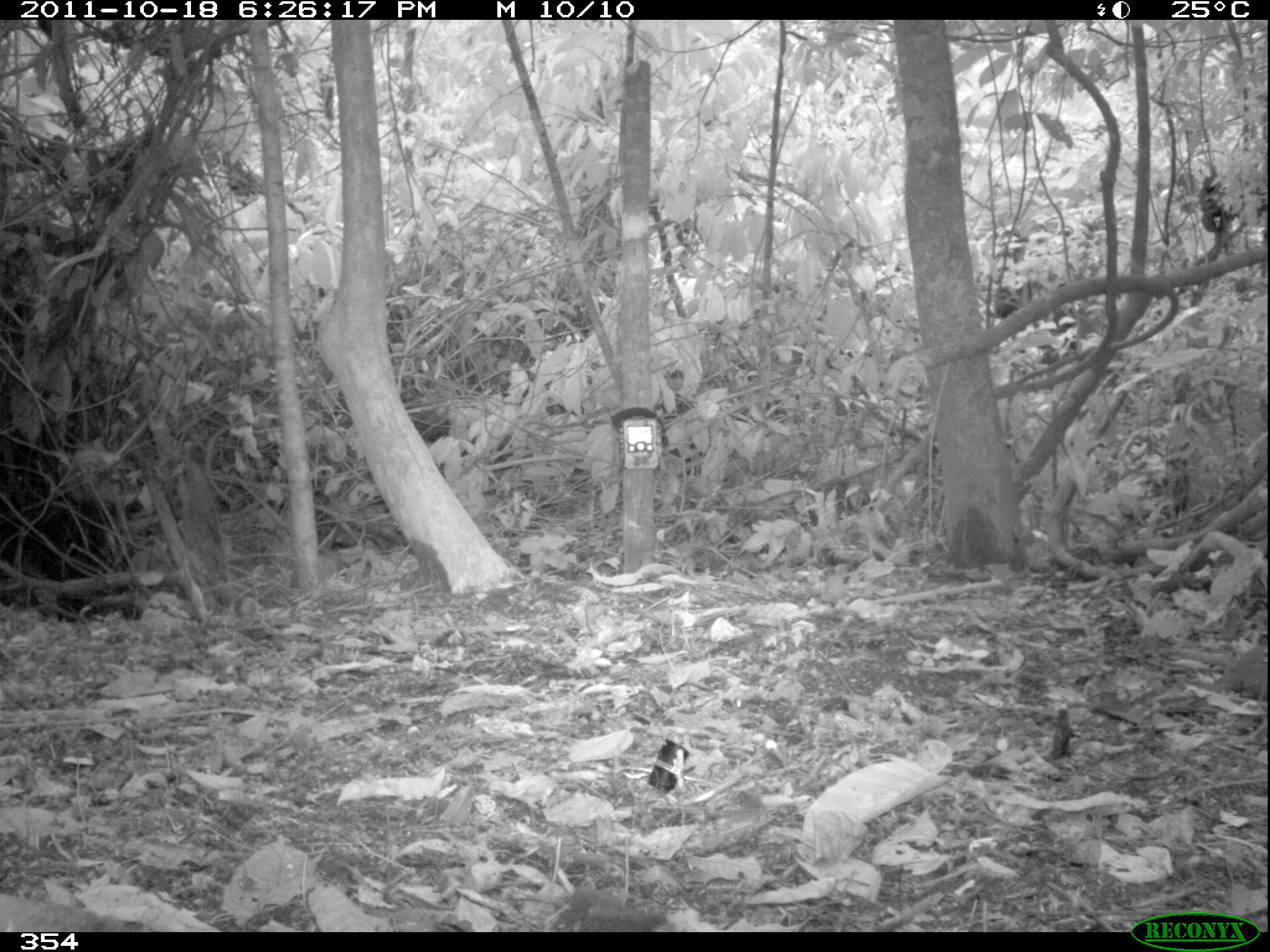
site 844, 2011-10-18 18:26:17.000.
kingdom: Animalia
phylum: Chordata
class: Aves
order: Columbiformes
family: Columbidae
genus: Geotrygon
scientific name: Geotrygon montana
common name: ruddy quail-dove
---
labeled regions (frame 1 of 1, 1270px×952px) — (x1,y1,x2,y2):
geotrygon montana: (0,890,154,932)